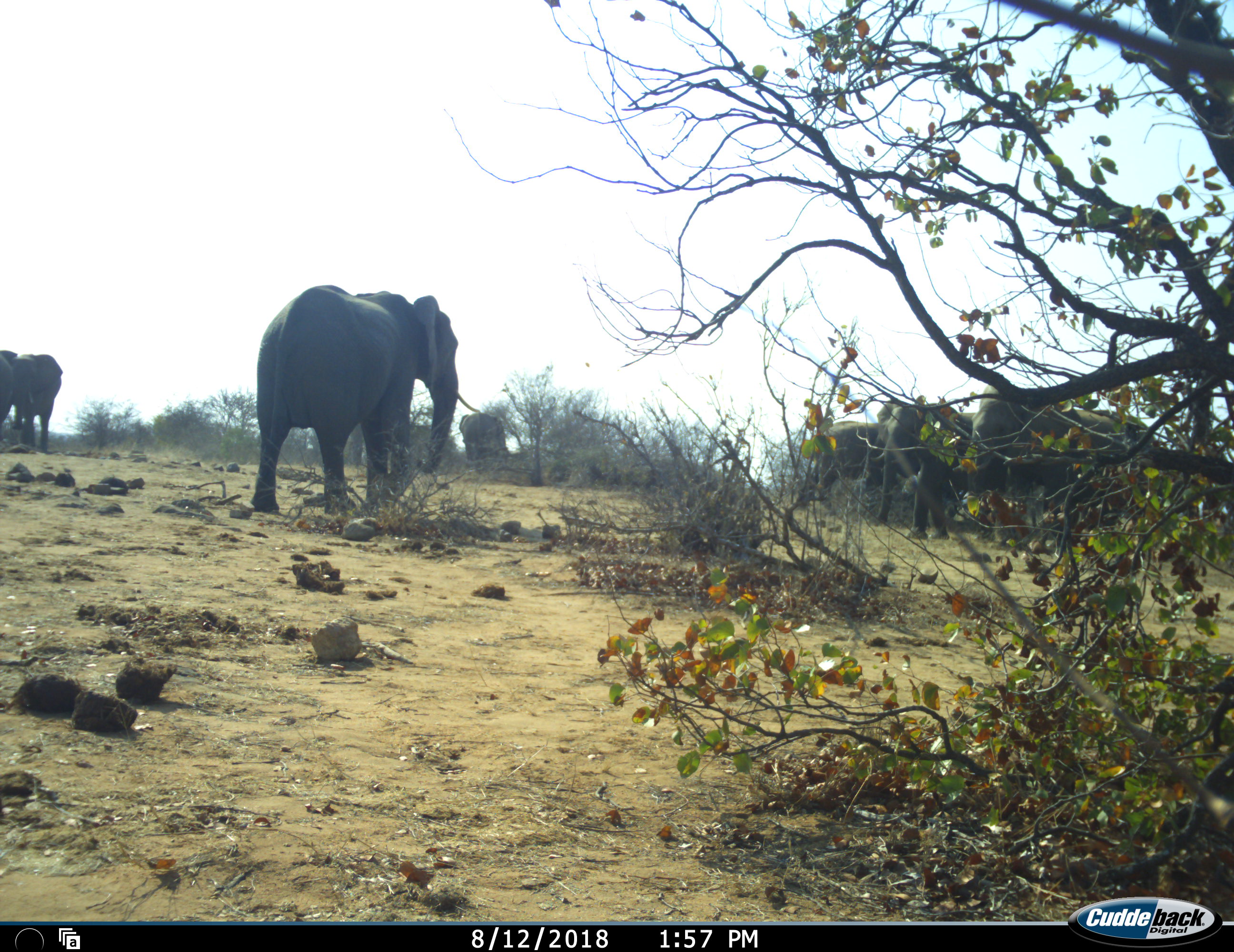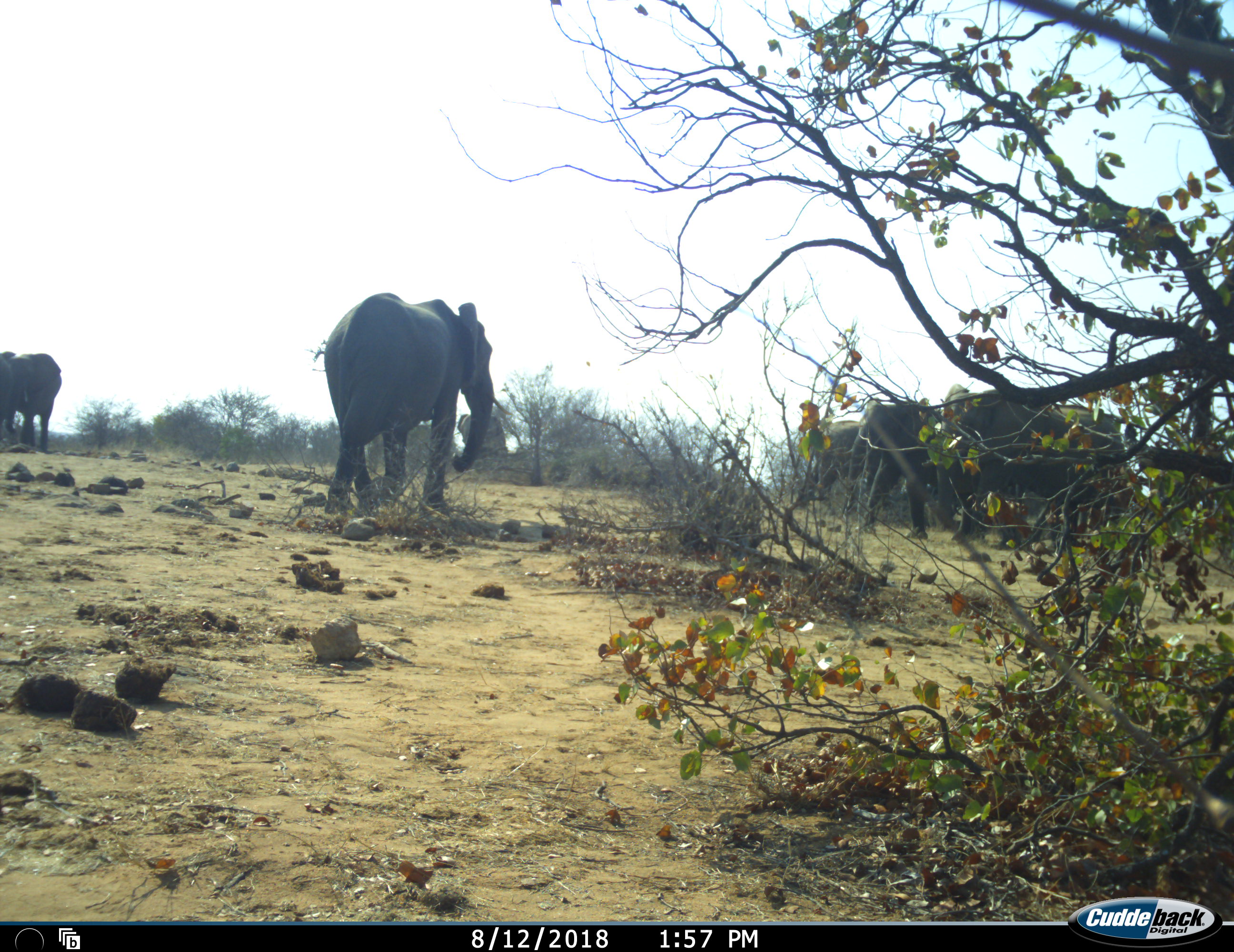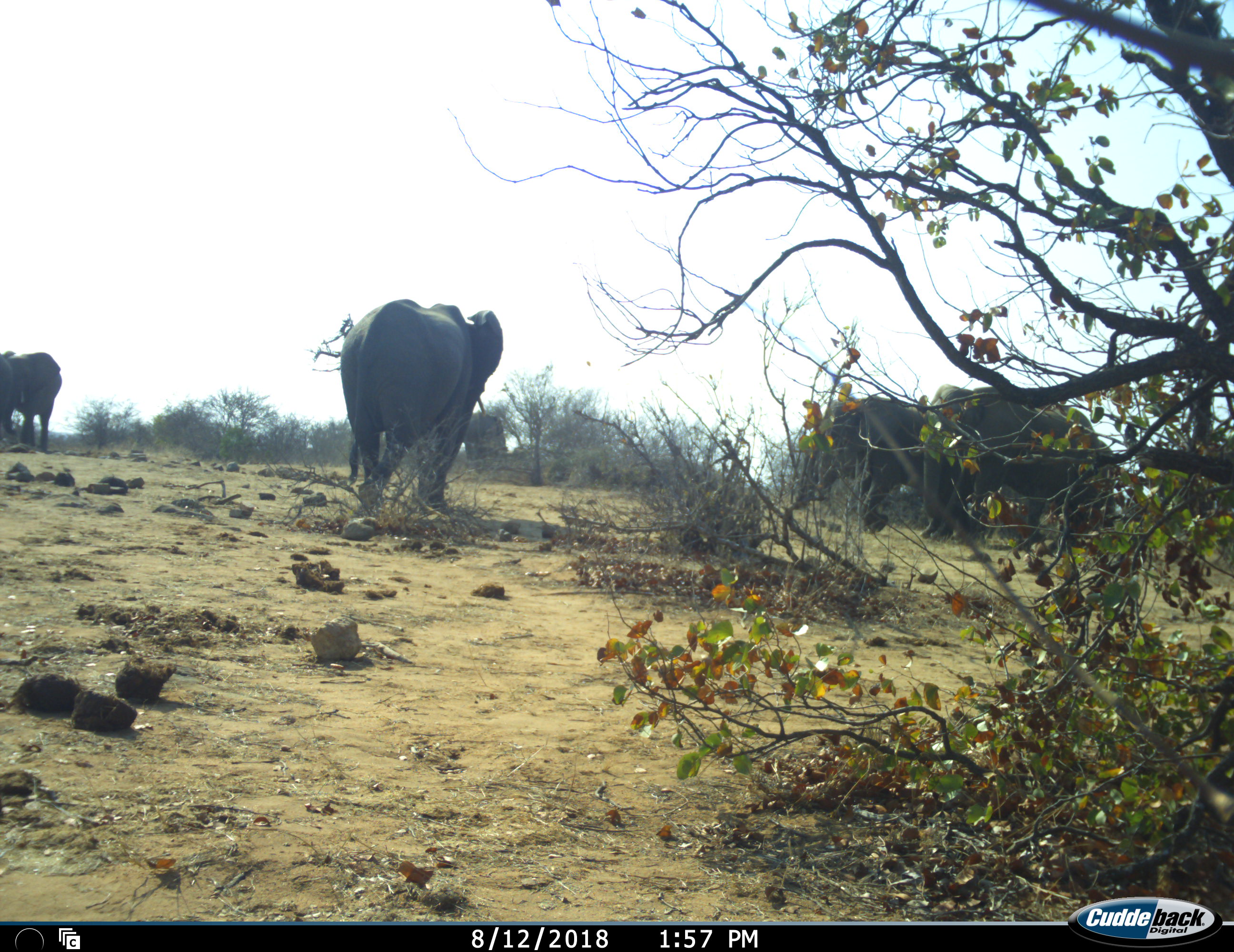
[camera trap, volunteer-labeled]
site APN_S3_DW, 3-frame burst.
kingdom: Animalia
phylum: Chordata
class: Mammalia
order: Proboscidea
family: Elephantidae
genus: Loxodonta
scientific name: Loxodonta africana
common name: african bush elephant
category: elephant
Elephant (african bush elephant) (Loxodonta africana), count 6. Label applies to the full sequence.